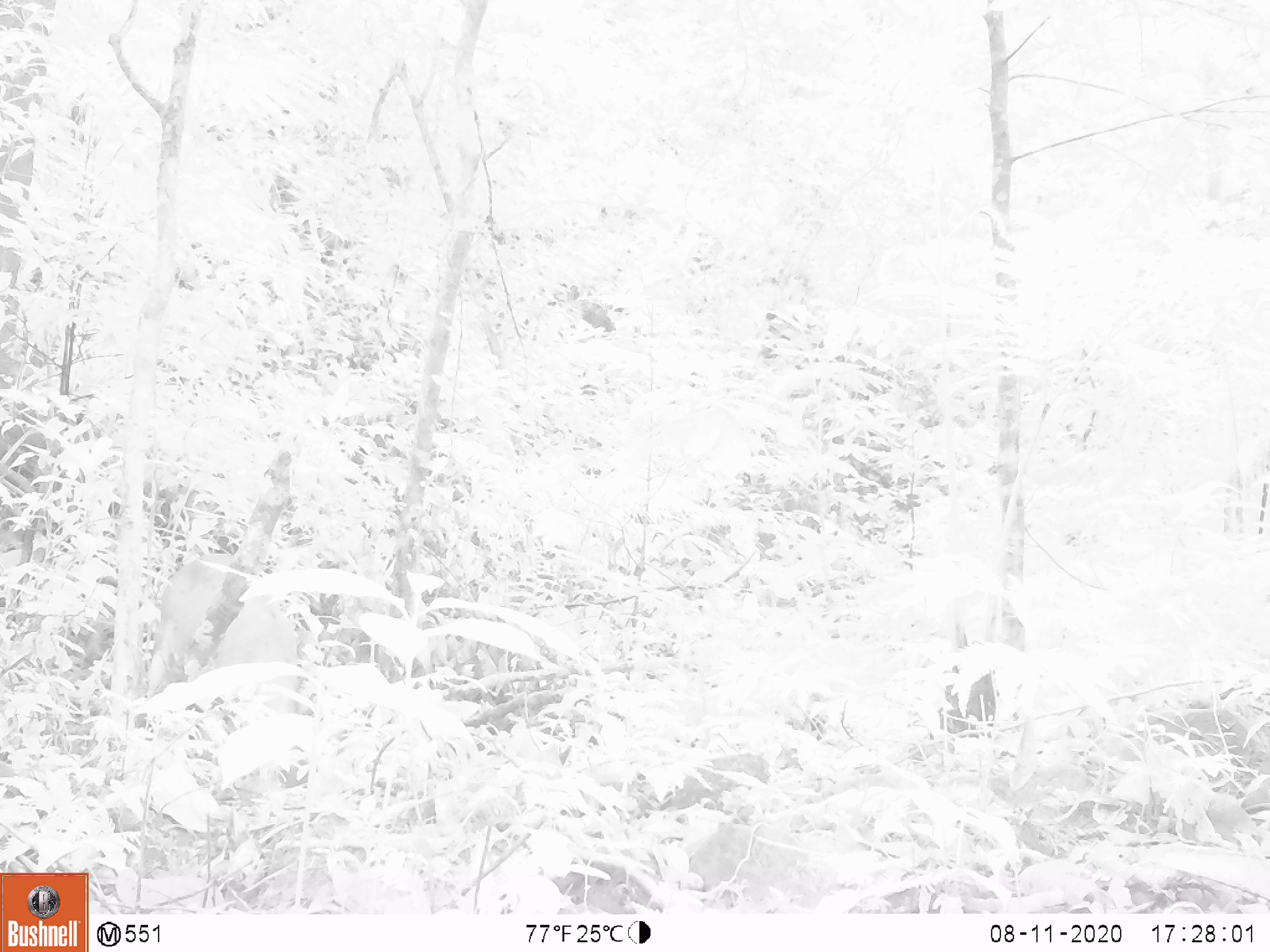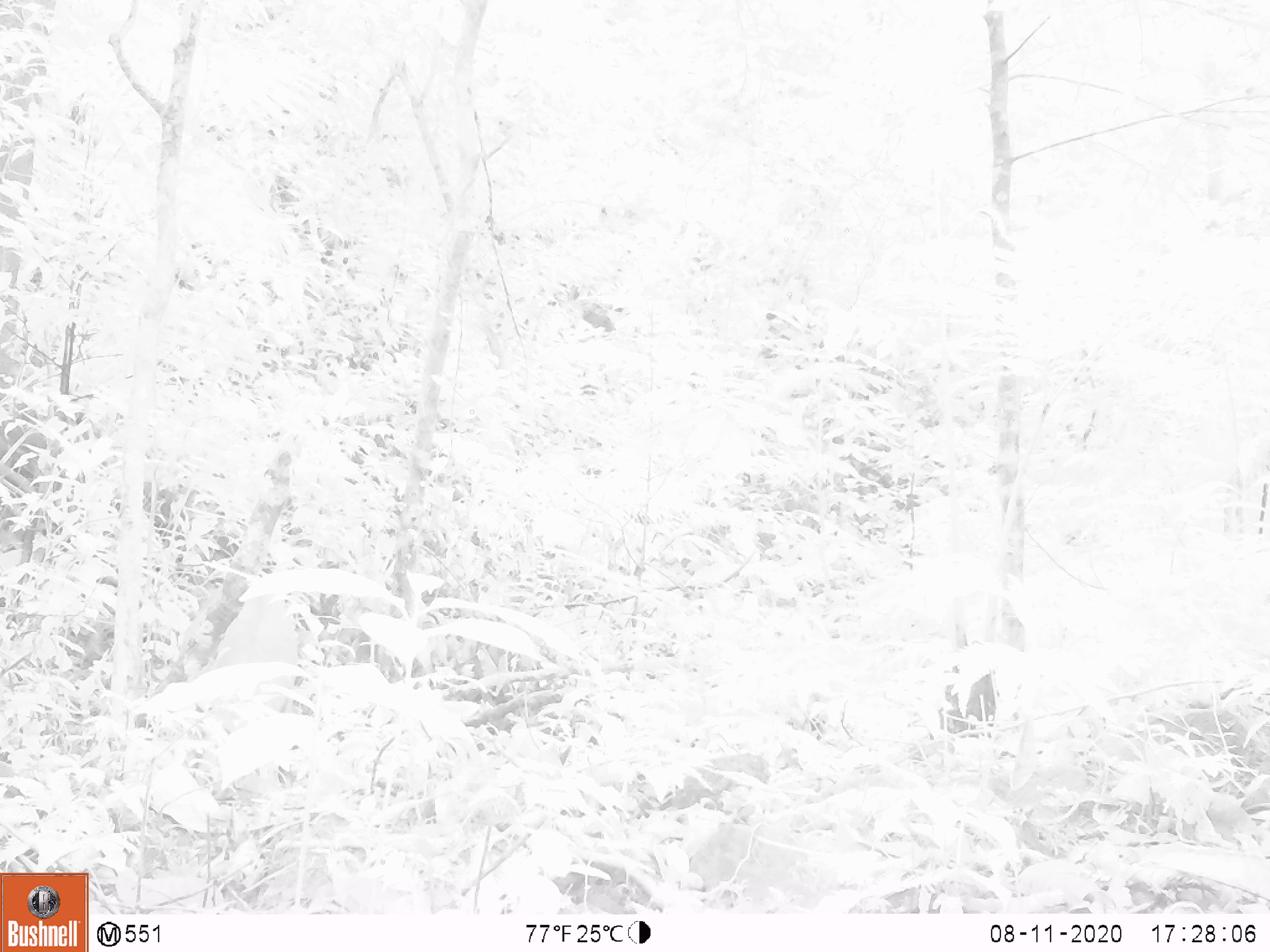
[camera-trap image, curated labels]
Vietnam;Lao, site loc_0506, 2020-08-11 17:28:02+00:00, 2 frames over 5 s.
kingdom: Animalia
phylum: Chordata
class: Mammalia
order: Artiodactyla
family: Cervidae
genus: Muntiacus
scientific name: Muntiacus vuquangensis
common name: large-antlered muntjac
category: large antlered muntjac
Large antlered muntjac (large-antlered muntjac) (Muntiacus vuquangensis). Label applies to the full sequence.